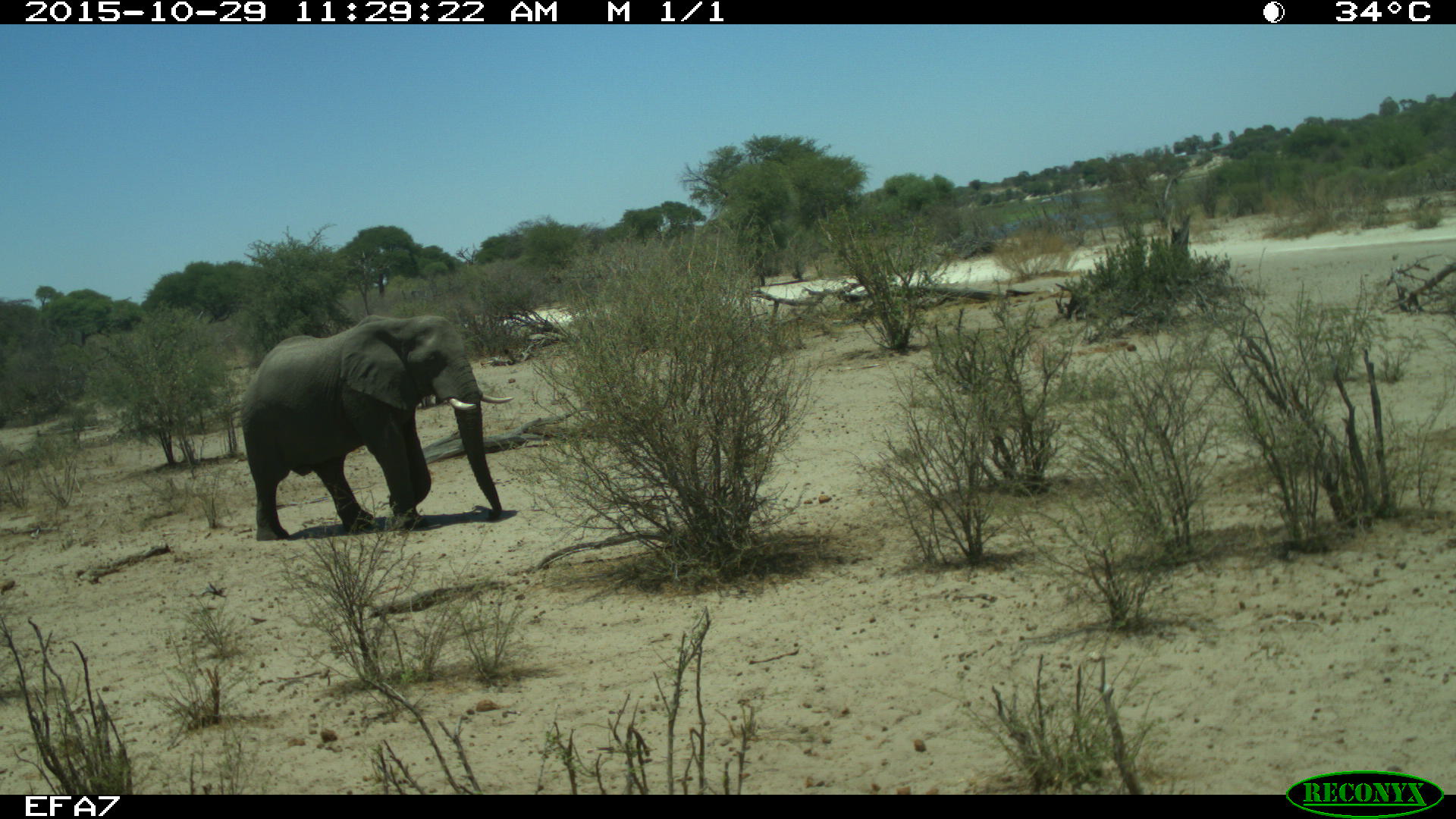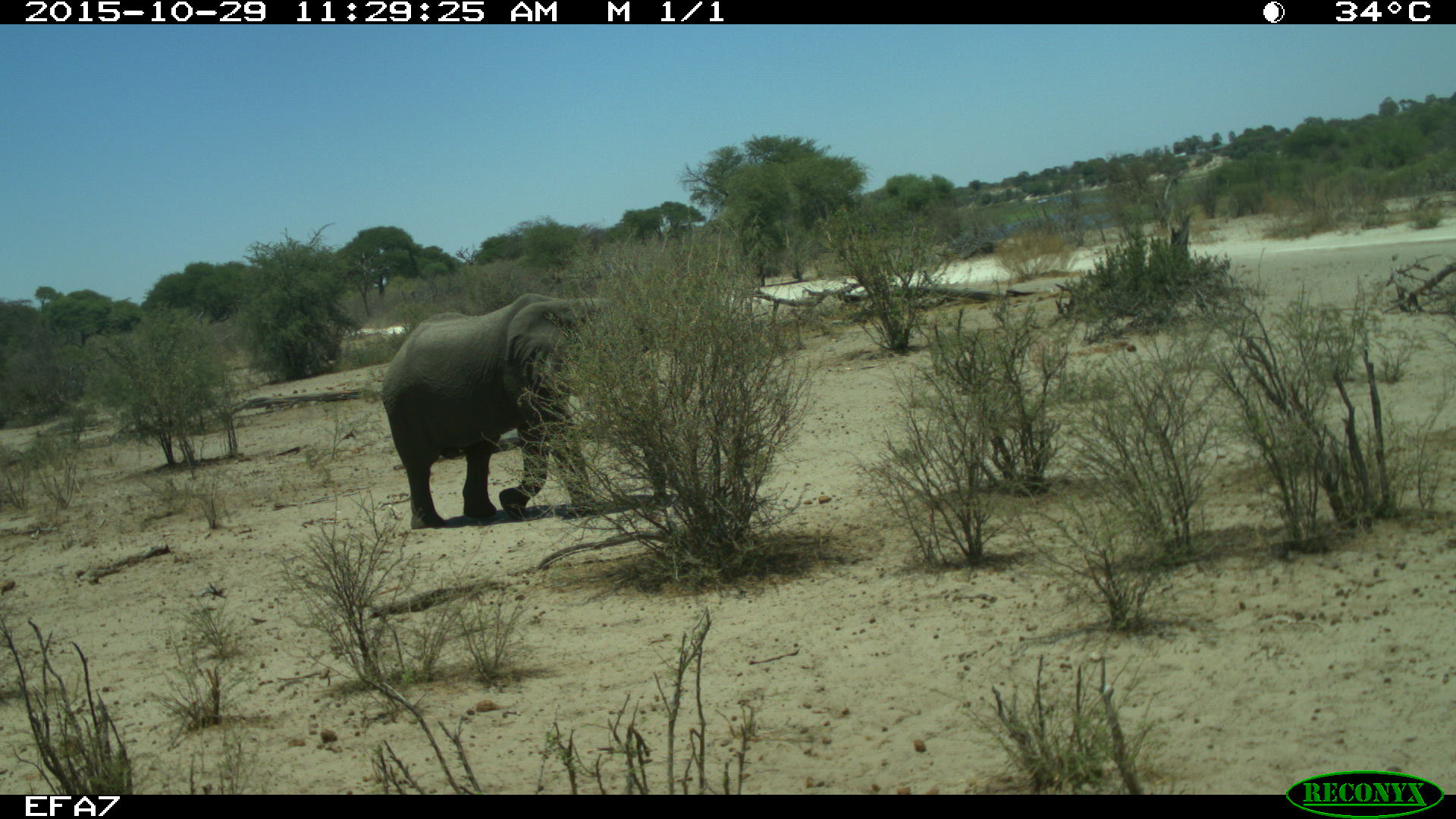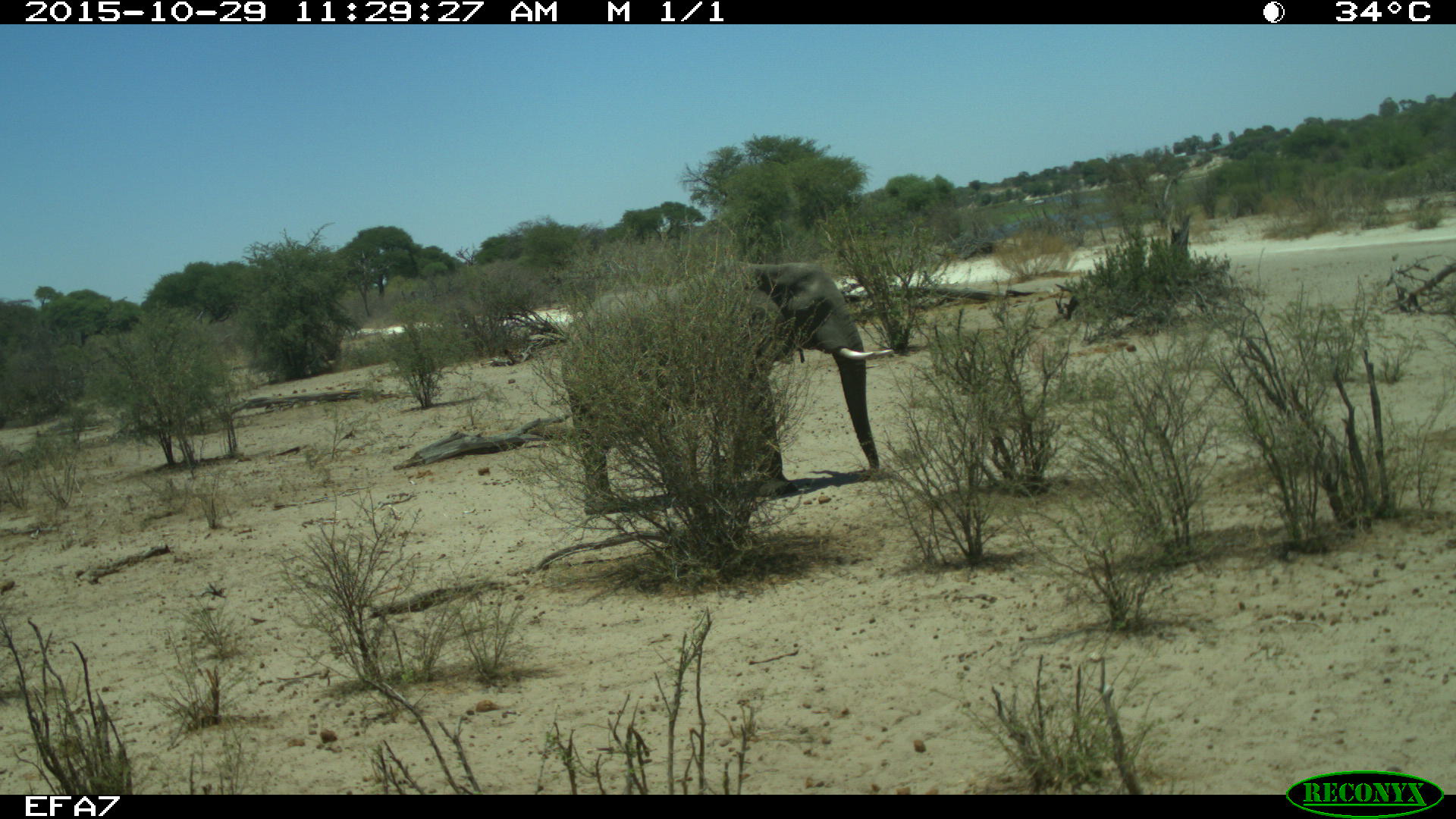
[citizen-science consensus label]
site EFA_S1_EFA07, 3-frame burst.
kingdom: Animalia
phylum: Chordata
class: Mammalia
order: Proboscidea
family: Elephantidae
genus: Loxodonta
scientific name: Loxodonta africana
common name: african bush elephant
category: elephant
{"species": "elephant (african bush elephant) (Loxodonta africana)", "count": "1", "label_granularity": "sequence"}